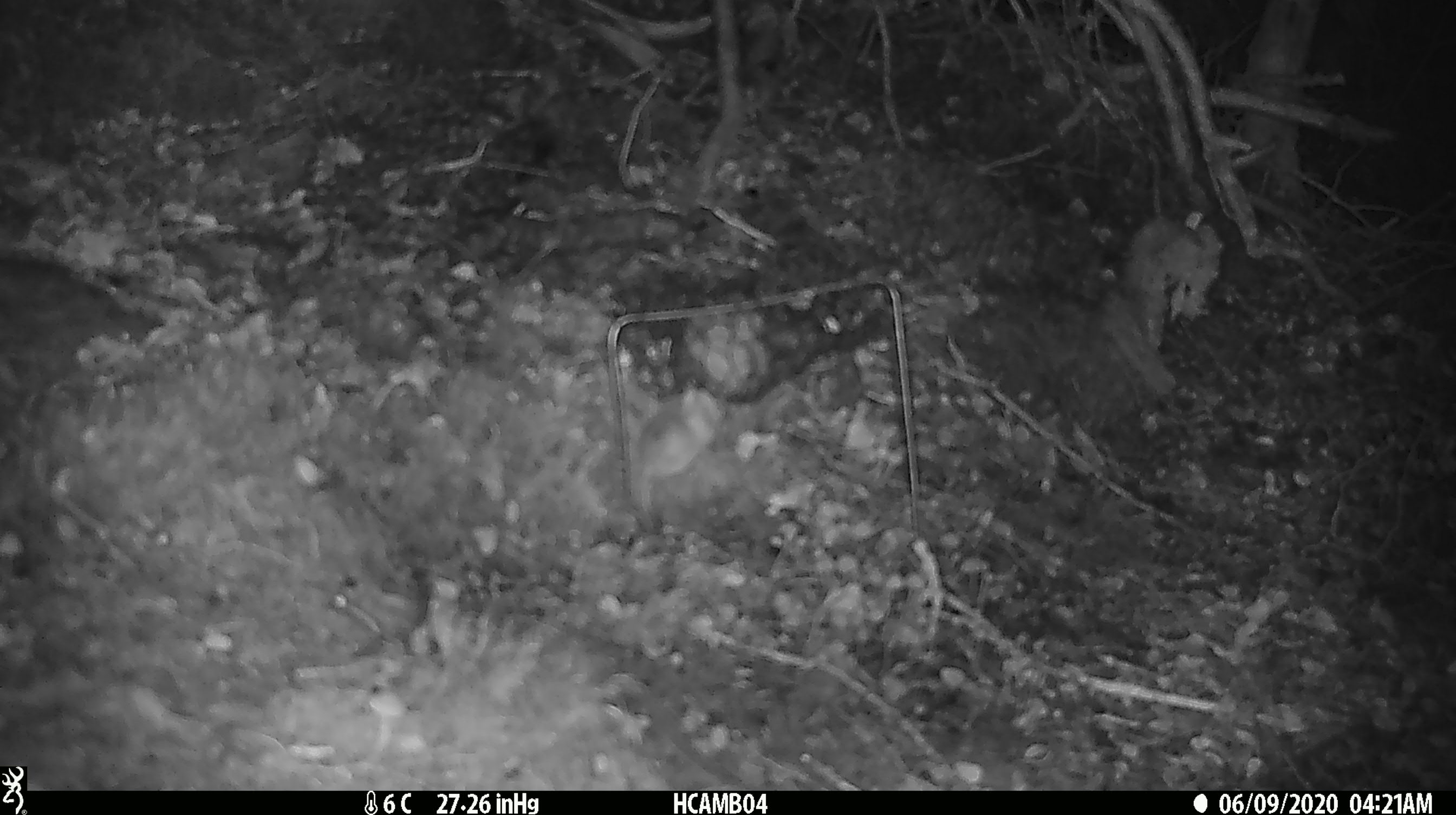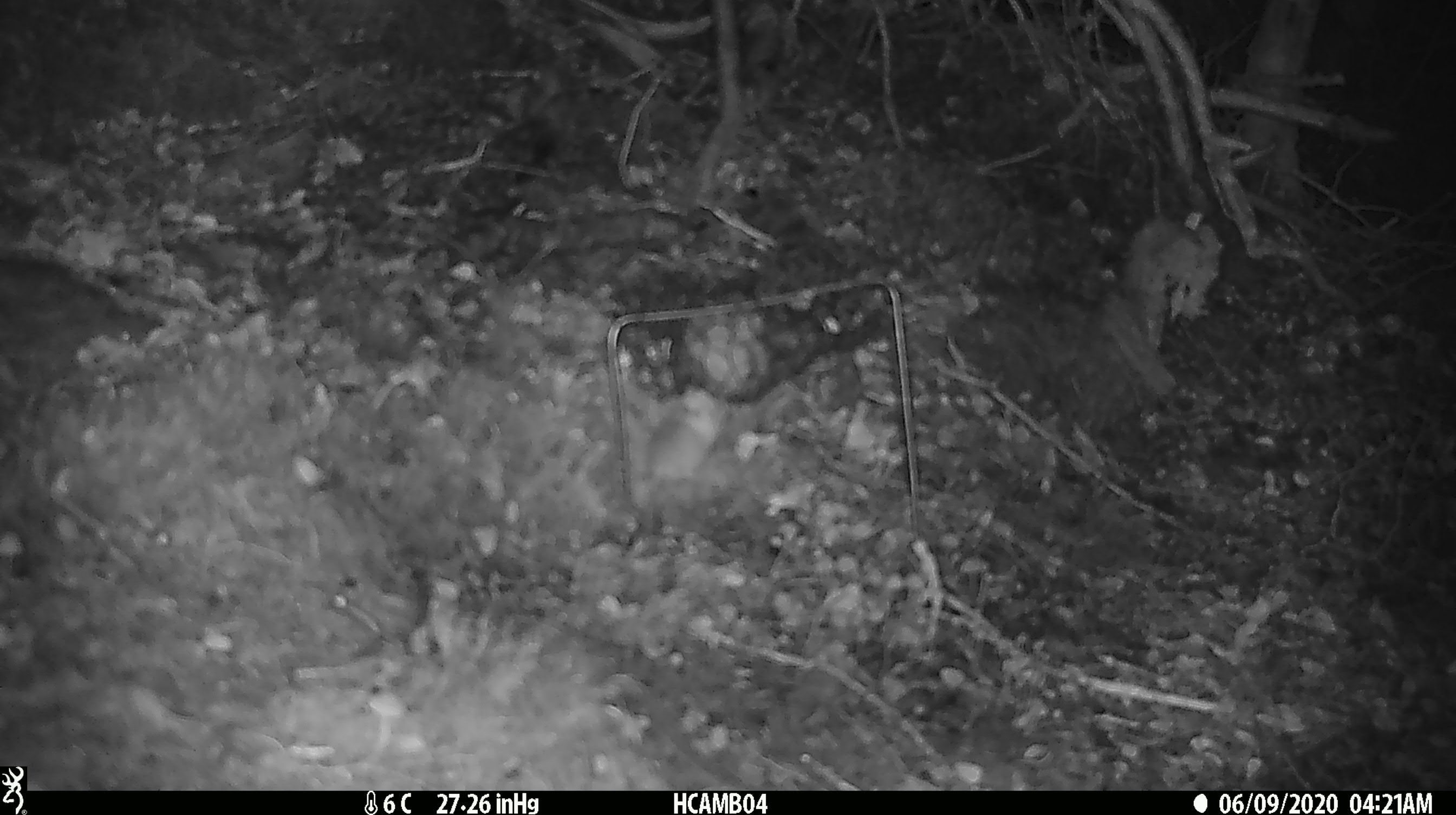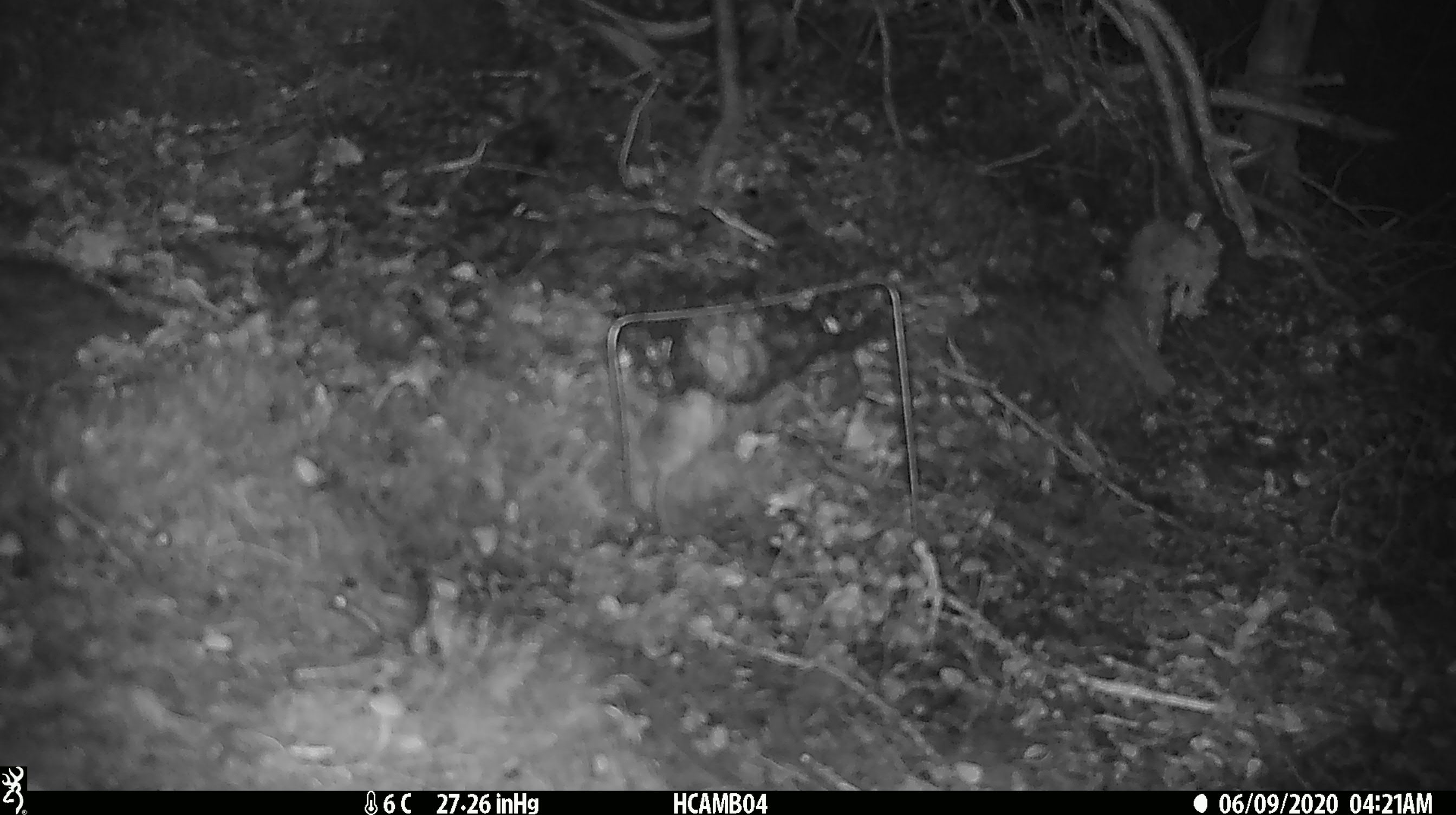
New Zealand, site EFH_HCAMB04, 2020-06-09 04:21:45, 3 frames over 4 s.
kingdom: Animalia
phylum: Chordata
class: Mammalia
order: Rodentia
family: Muridae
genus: Mus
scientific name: Mus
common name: mouse